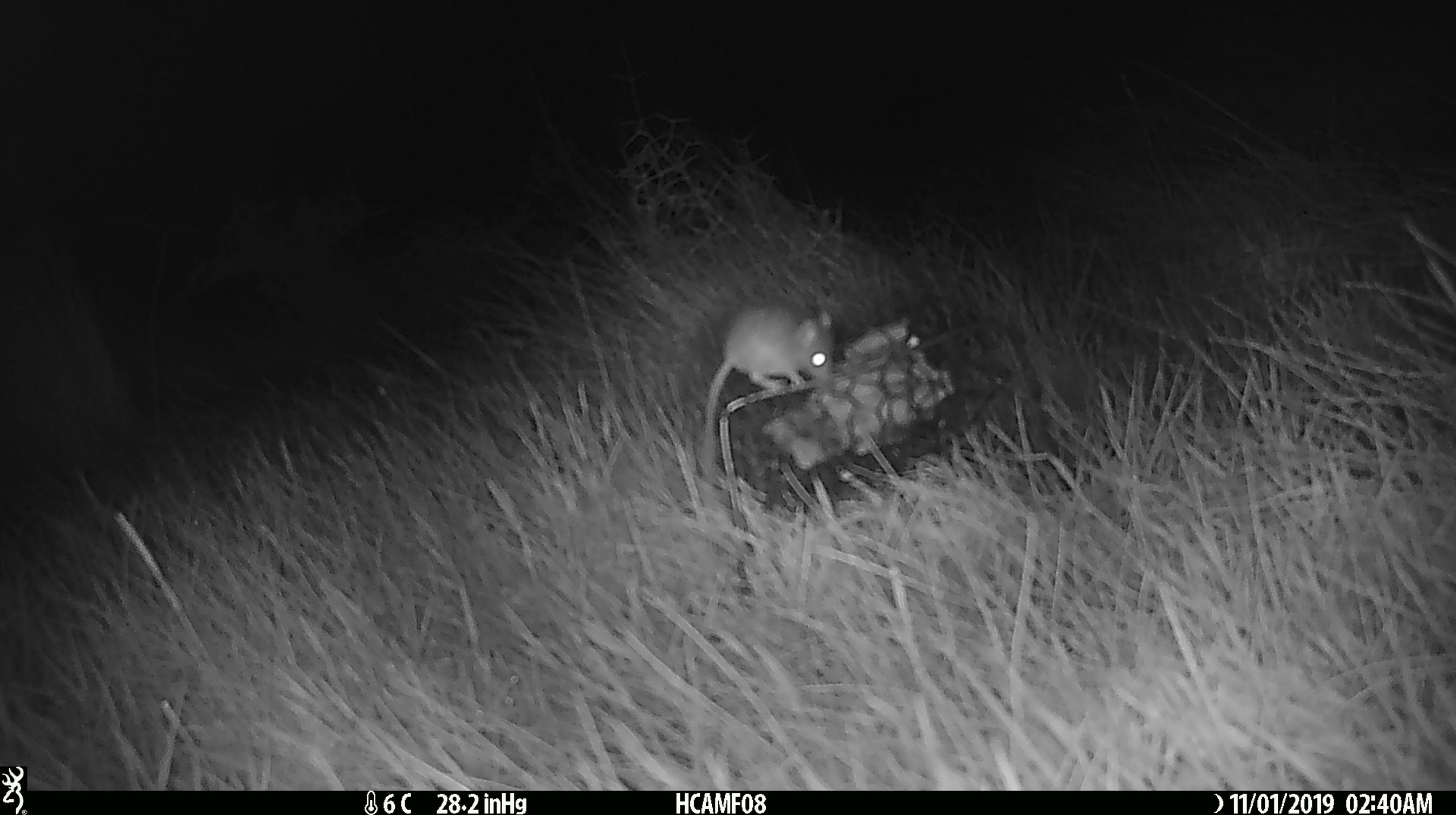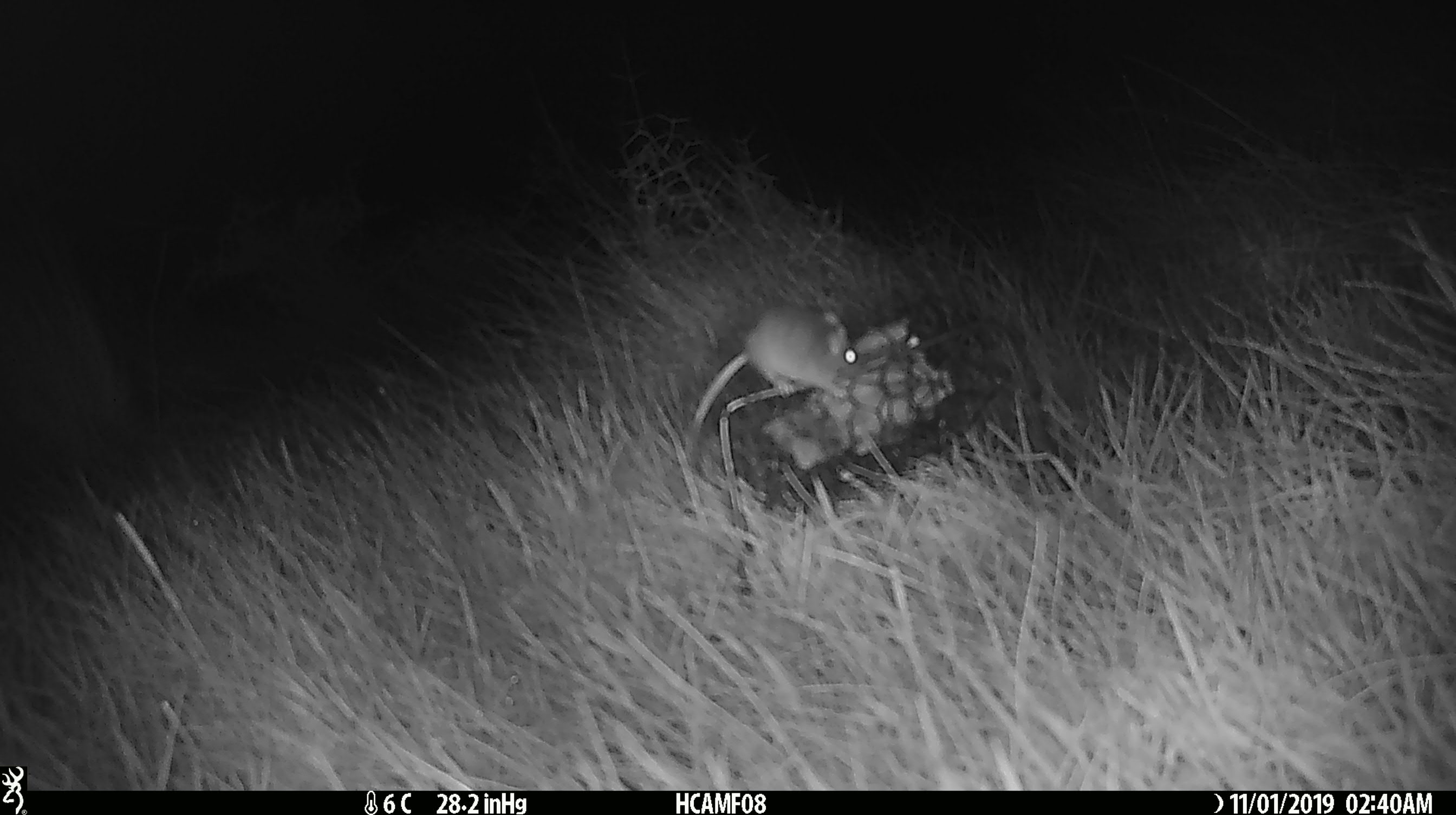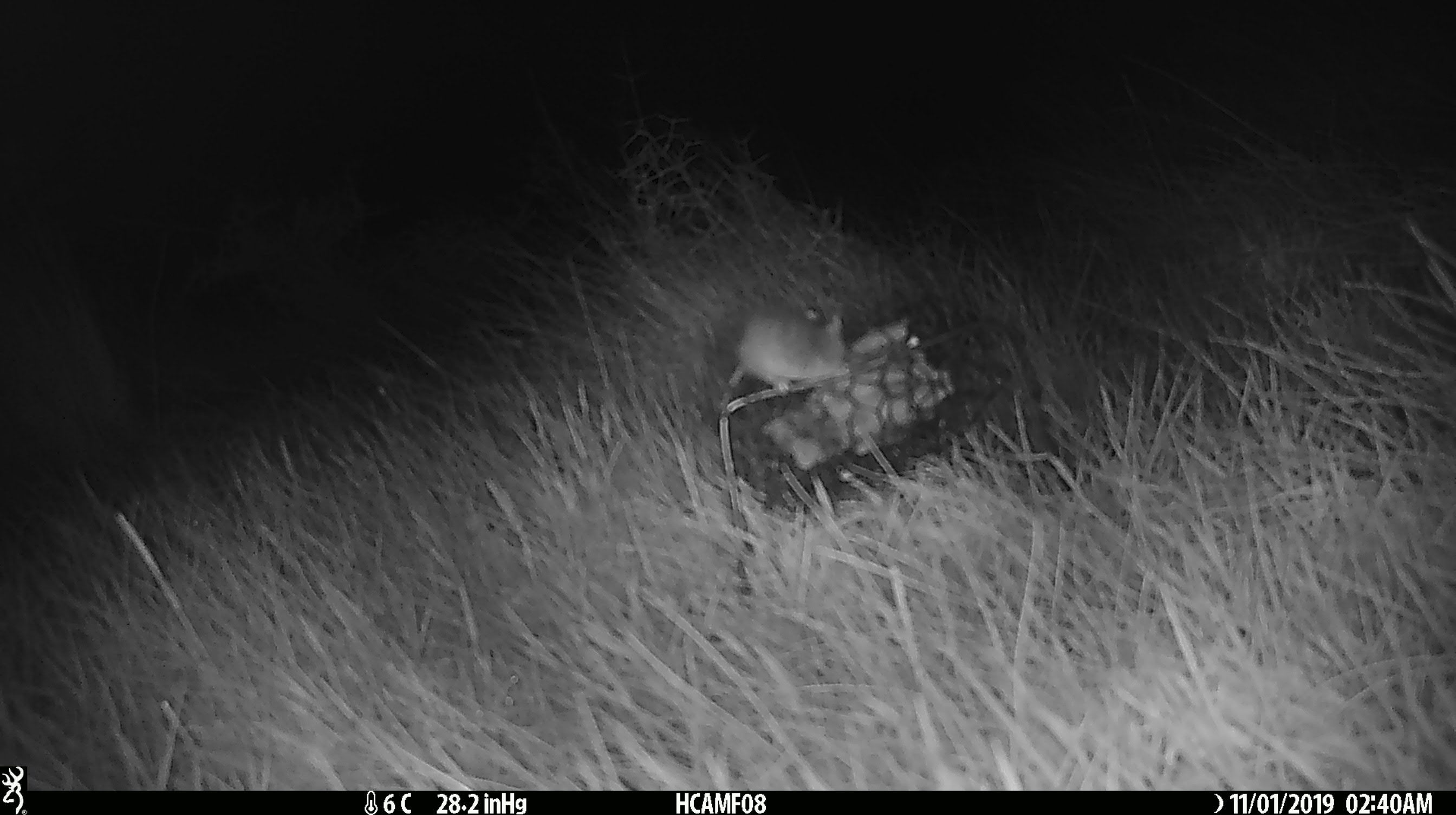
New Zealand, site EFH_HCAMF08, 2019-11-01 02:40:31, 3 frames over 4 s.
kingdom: Animalia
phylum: Chordata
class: Mammalia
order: Rodentia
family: Muridae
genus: Mus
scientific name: Mus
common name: mouse